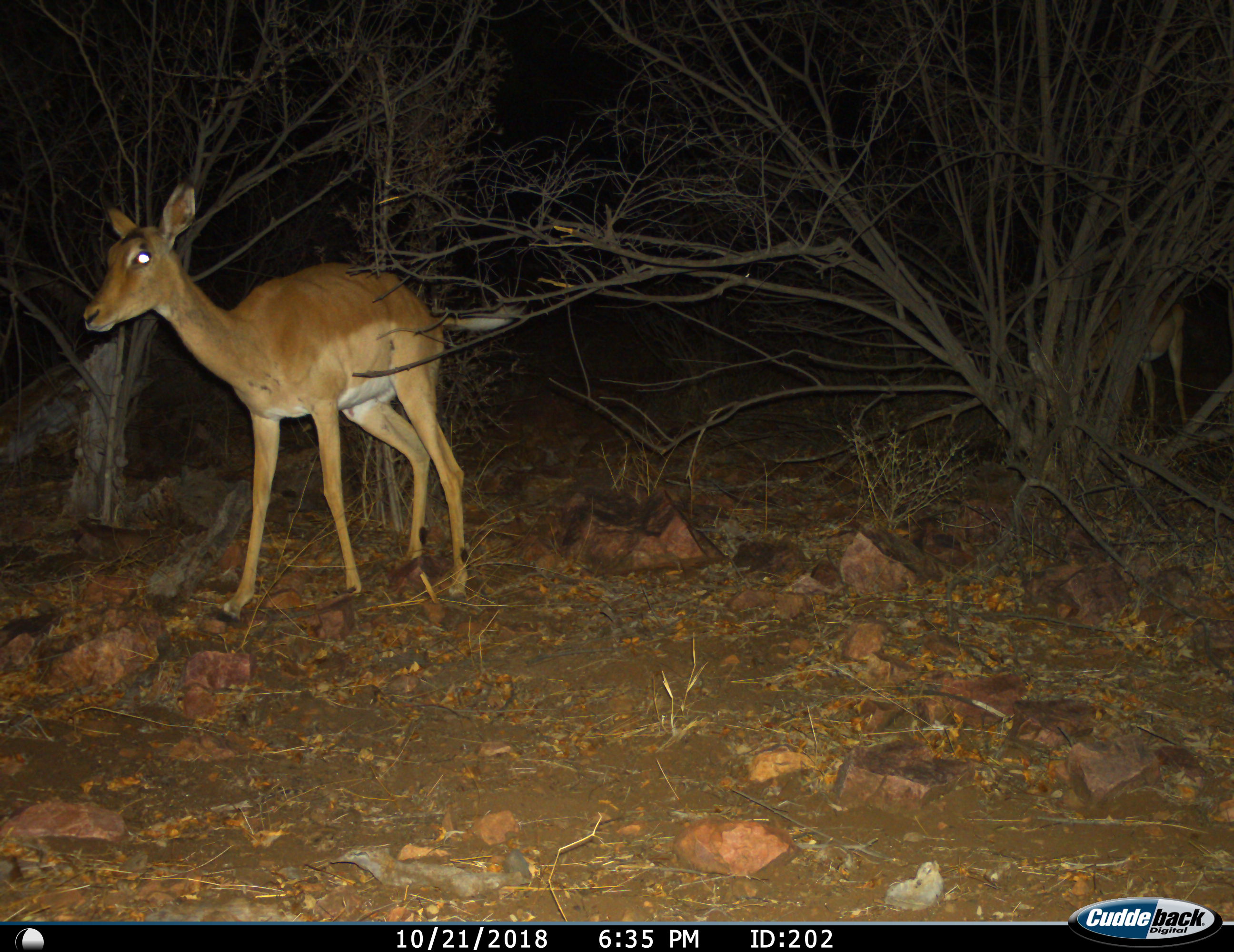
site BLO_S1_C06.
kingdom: Animalia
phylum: Chordata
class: Mammalia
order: Artiodactyla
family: Bovidae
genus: Aepyceros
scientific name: Aepyceros melampus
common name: impala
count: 1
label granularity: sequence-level